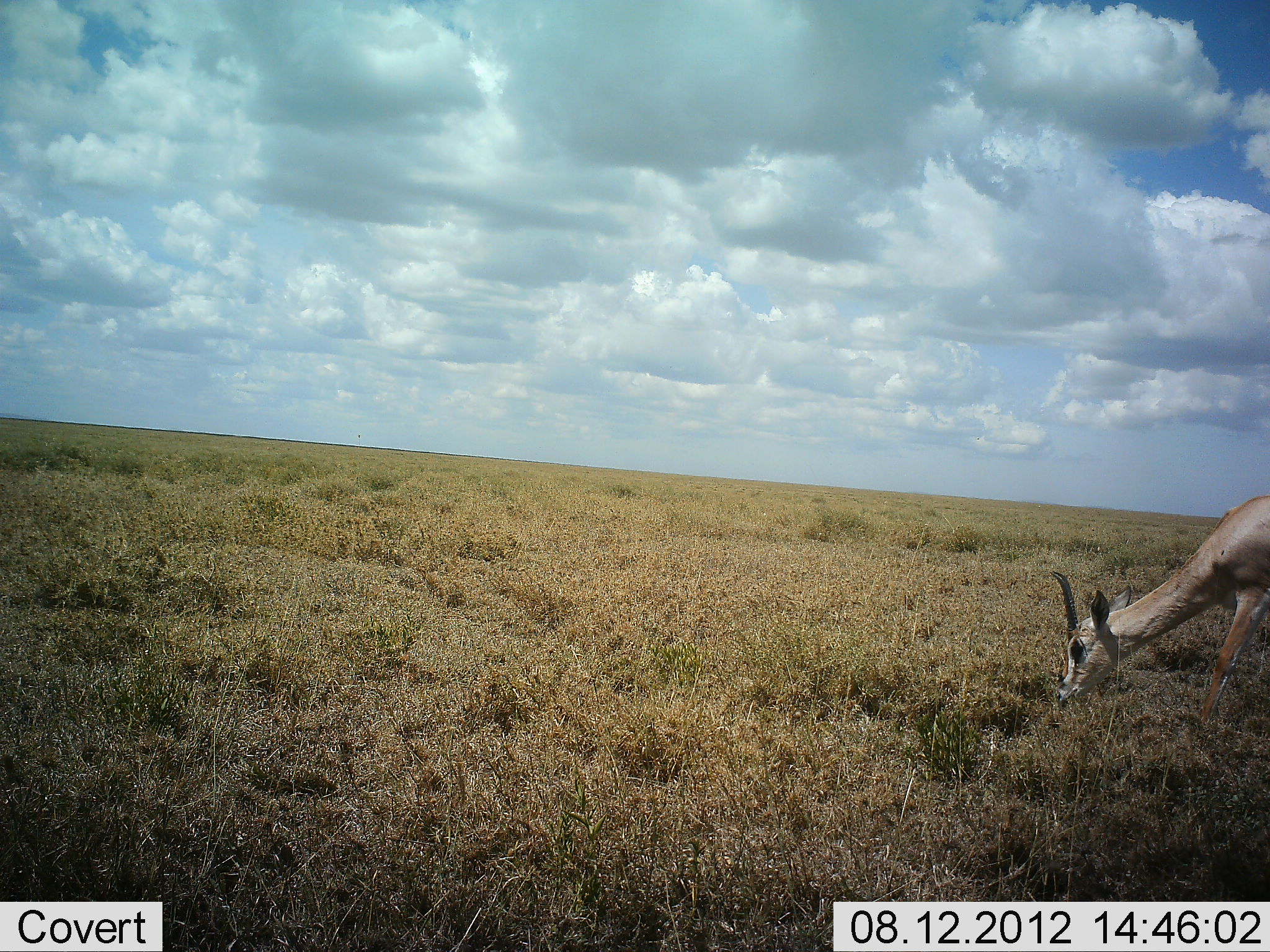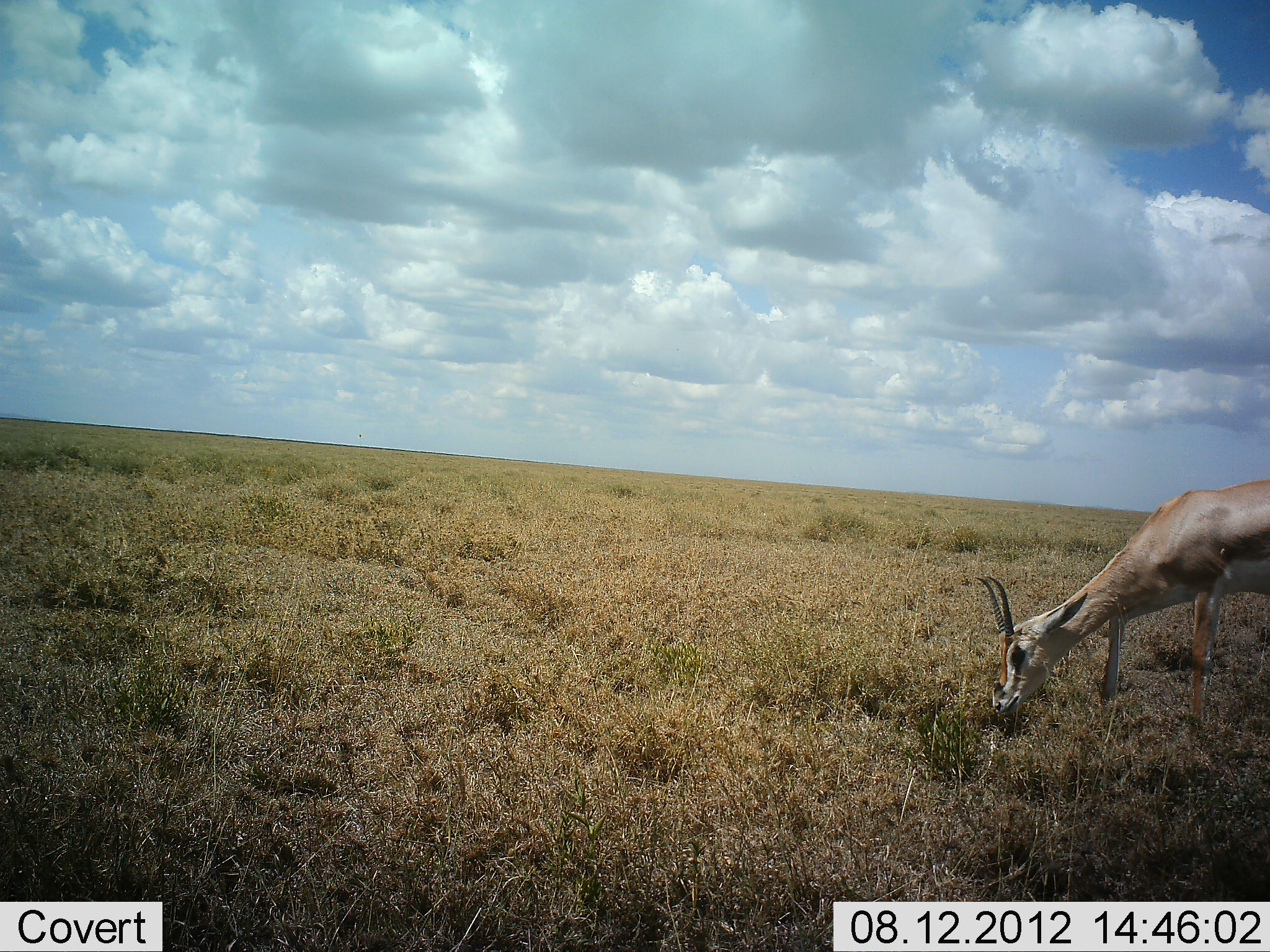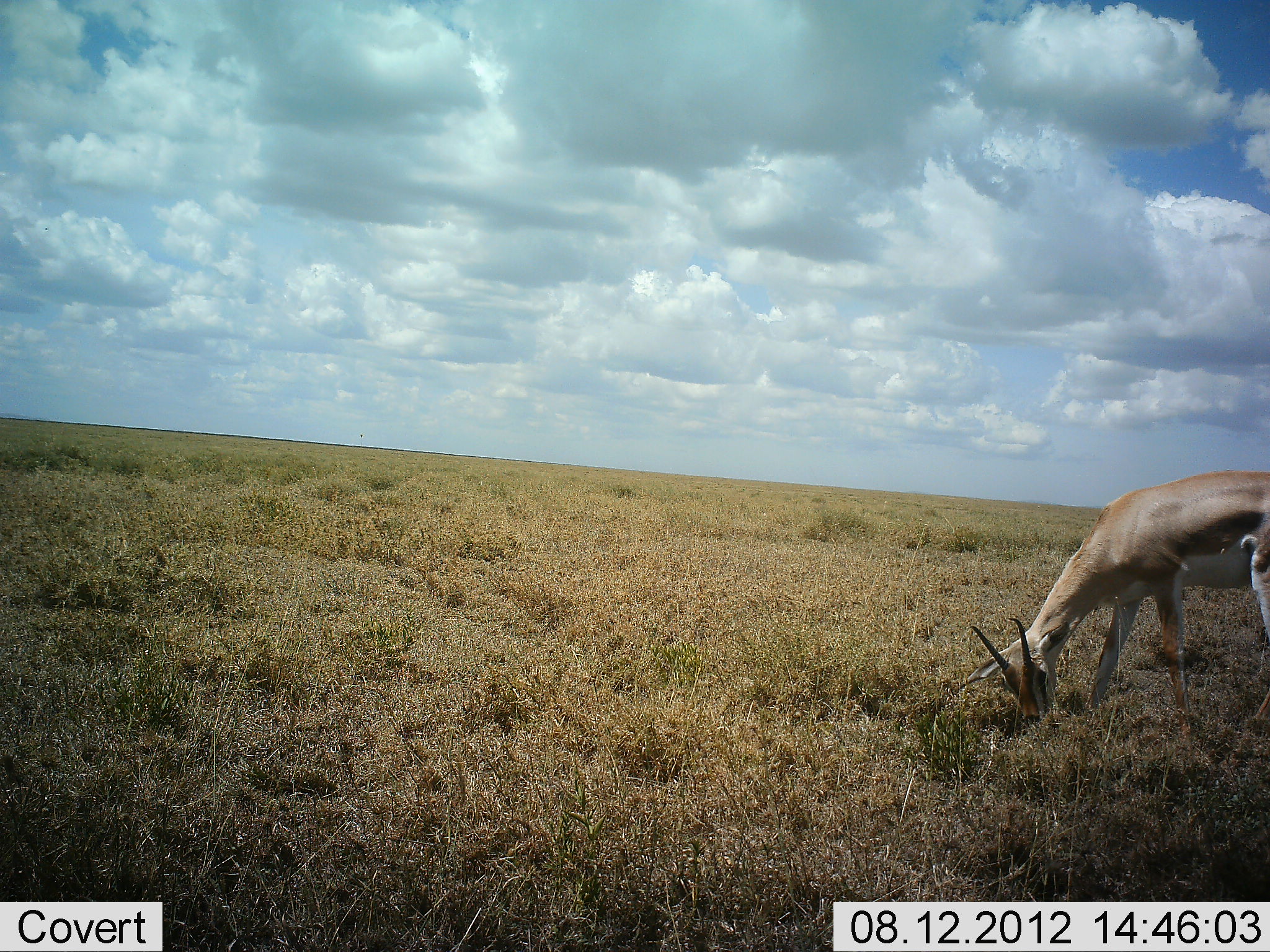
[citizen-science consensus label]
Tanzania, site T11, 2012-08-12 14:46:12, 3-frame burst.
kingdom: Animalia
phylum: Chordata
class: Mammalia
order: Artiodactyla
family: Bovidae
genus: Nanger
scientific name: Nanger granti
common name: grant's gazelle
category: gazellegrants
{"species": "gazellegrants (grant's gazelle) (Nanger granti)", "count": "1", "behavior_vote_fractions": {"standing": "10%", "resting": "0%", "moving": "10%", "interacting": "0%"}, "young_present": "0%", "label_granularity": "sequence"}